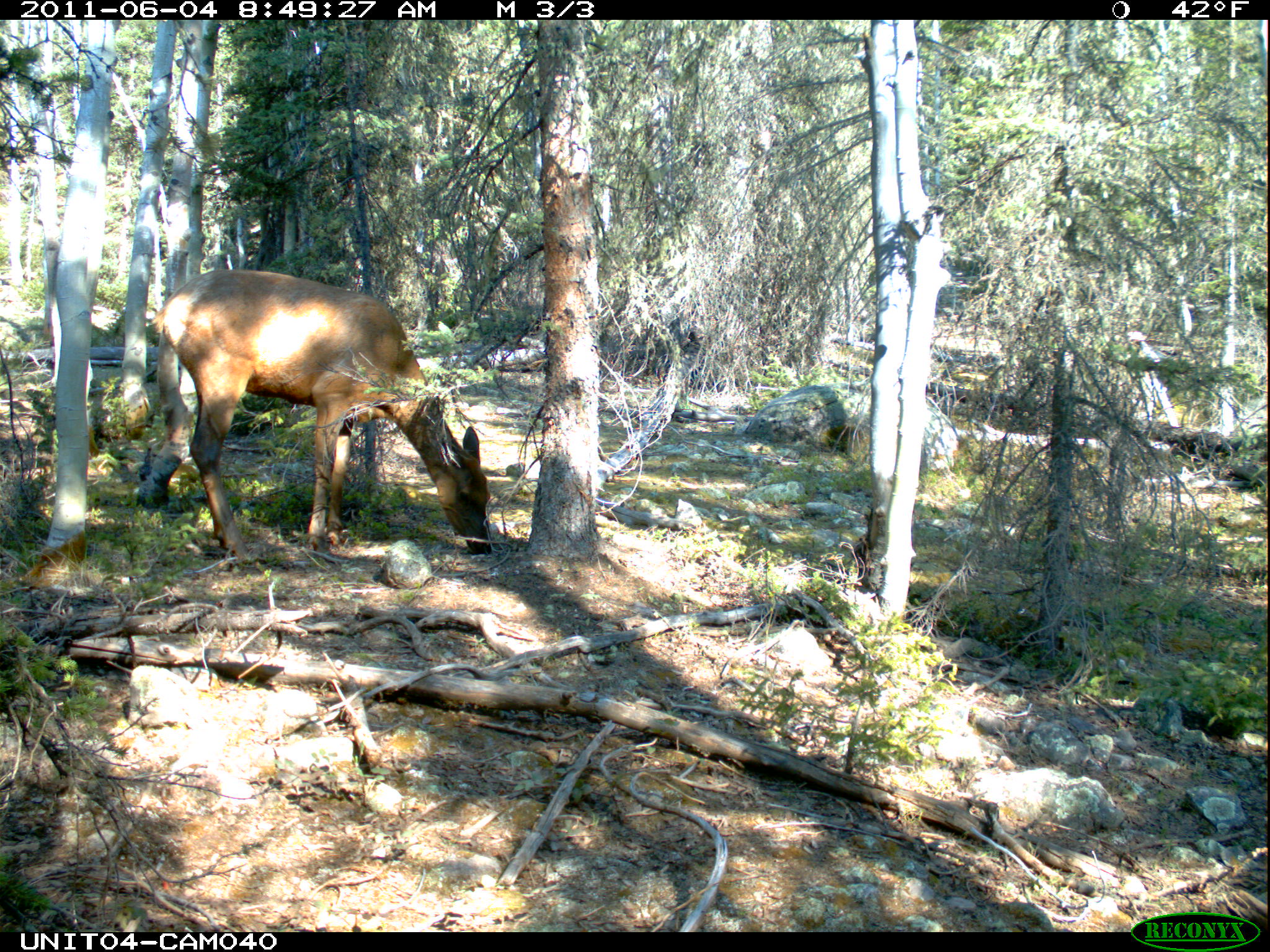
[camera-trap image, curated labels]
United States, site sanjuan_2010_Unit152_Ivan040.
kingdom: Animalia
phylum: Chordata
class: Mammalia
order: Artiodactyla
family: Cervidae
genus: Cervus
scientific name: Cervus elaphus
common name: red deer